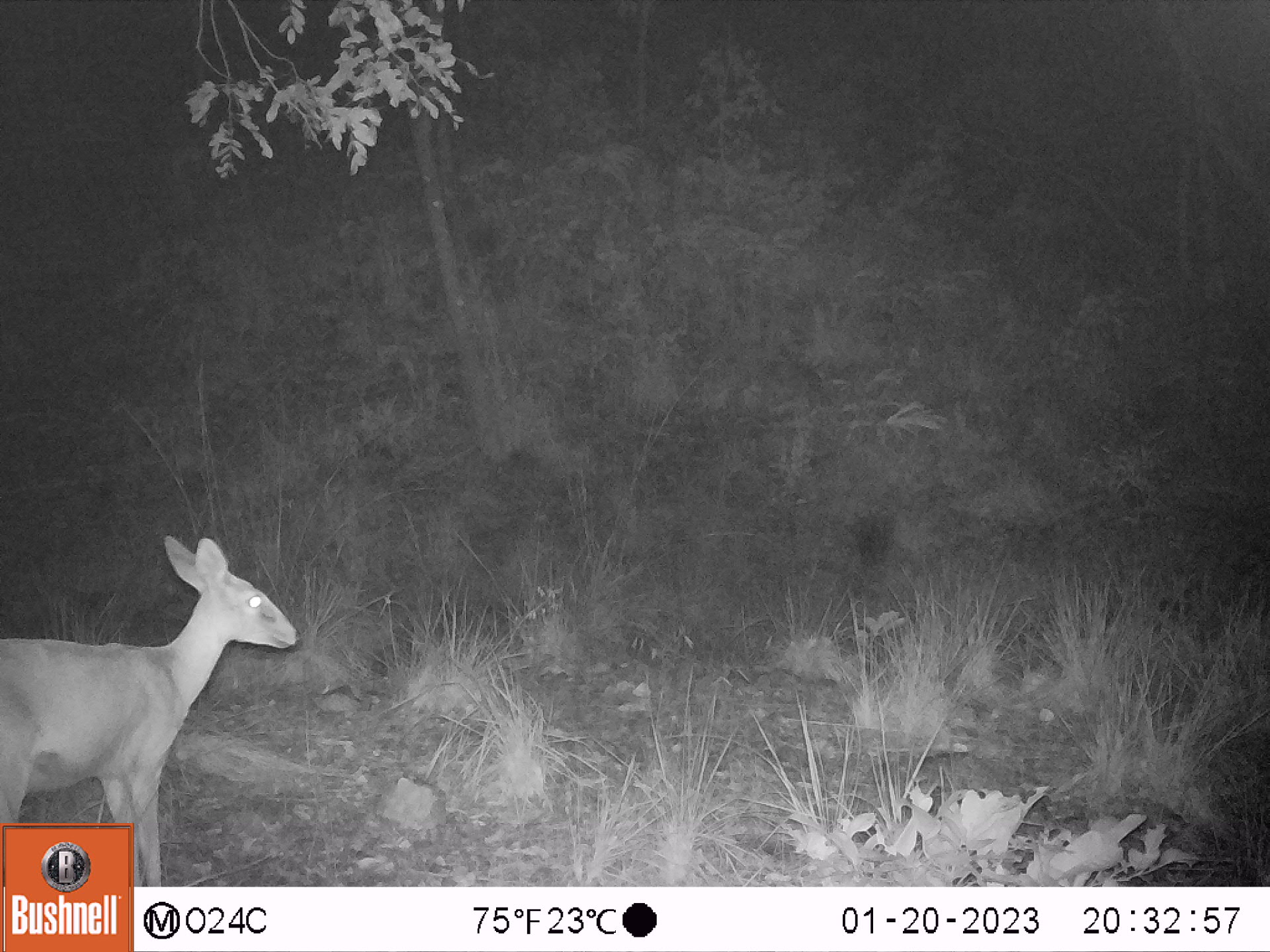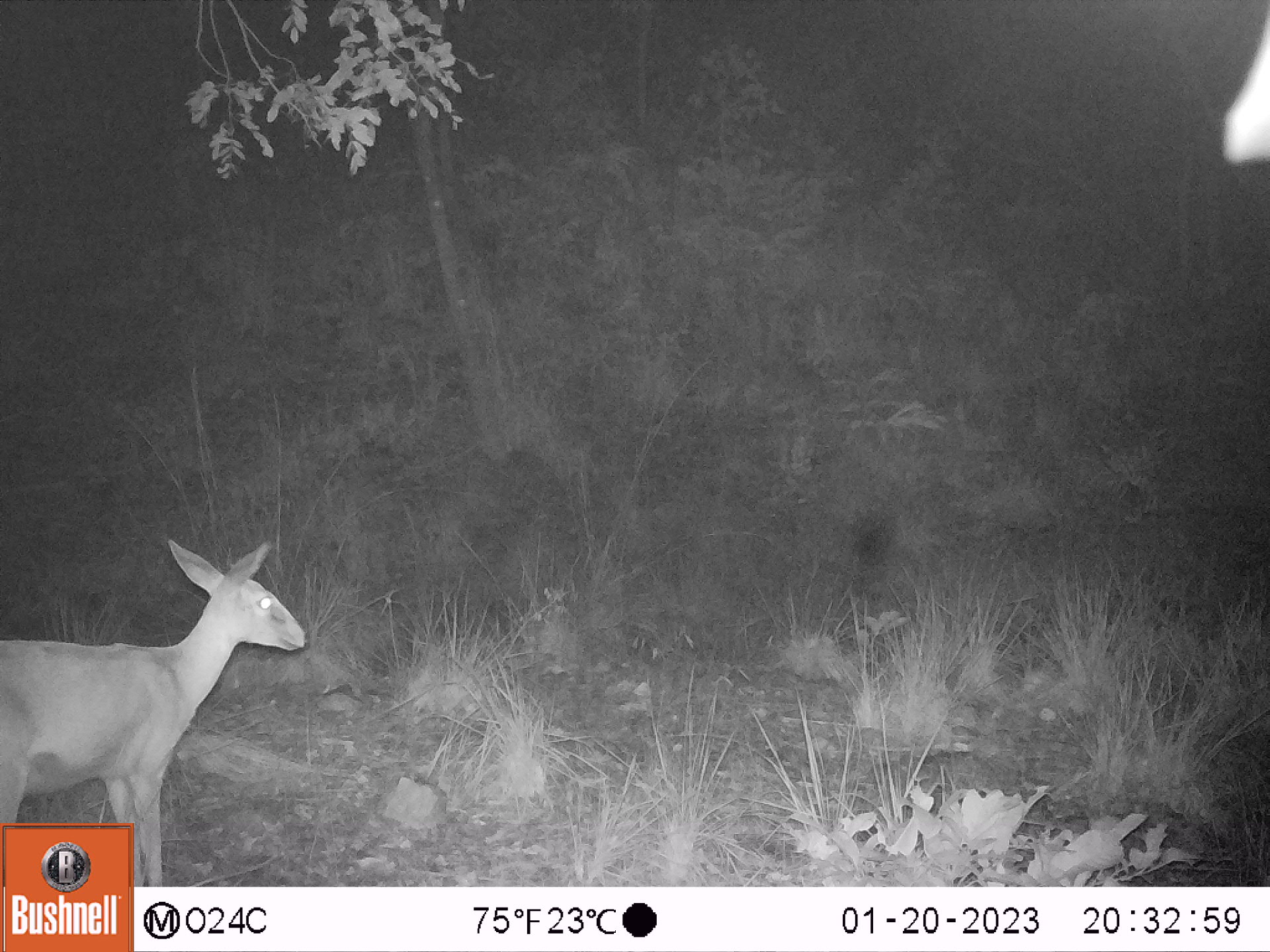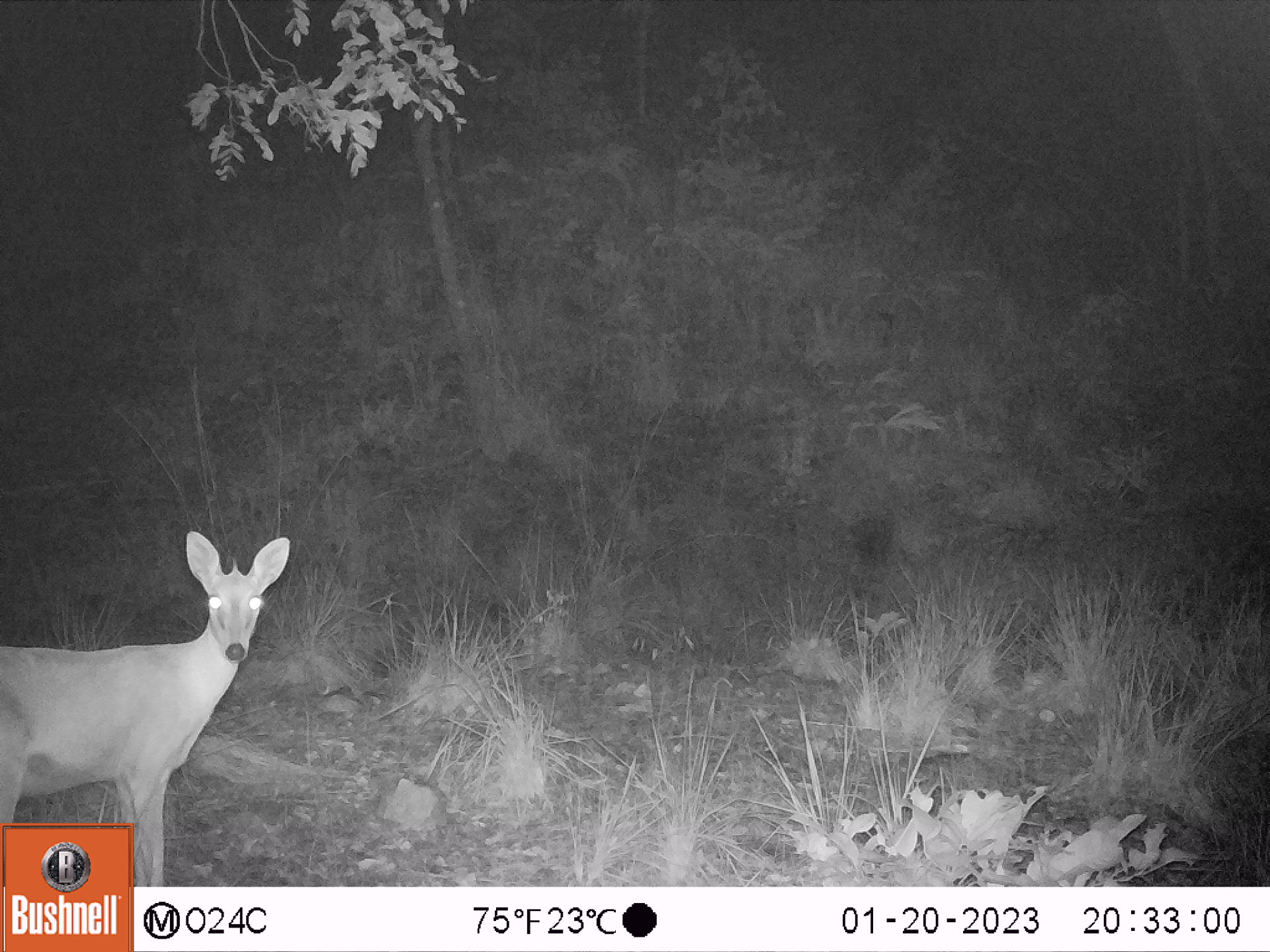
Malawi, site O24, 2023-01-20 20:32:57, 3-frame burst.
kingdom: Animalia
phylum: Chordata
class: Mammalia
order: Artiodactyla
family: Bovidae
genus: Sylvicapra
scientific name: Sylvicapra grimmia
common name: common duiker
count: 1